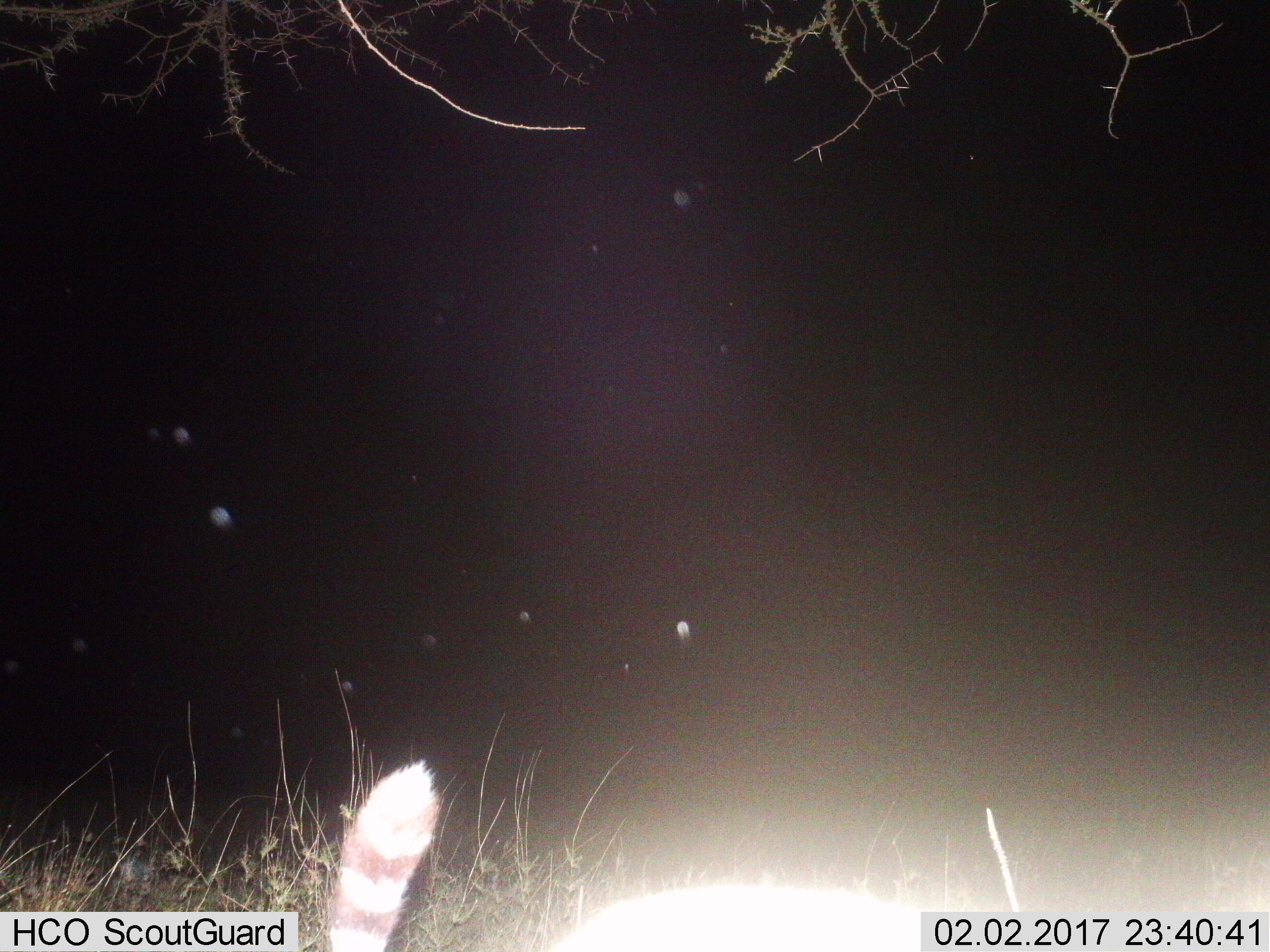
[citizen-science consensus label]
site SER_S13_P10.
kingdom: Animalia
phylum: Chordata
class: Mammalia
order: Carnivora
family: Viverridae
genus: Genetta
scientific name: Genetta genetta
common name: small-spotted genet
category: genetcommonsmallspotted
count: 1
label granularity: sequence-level